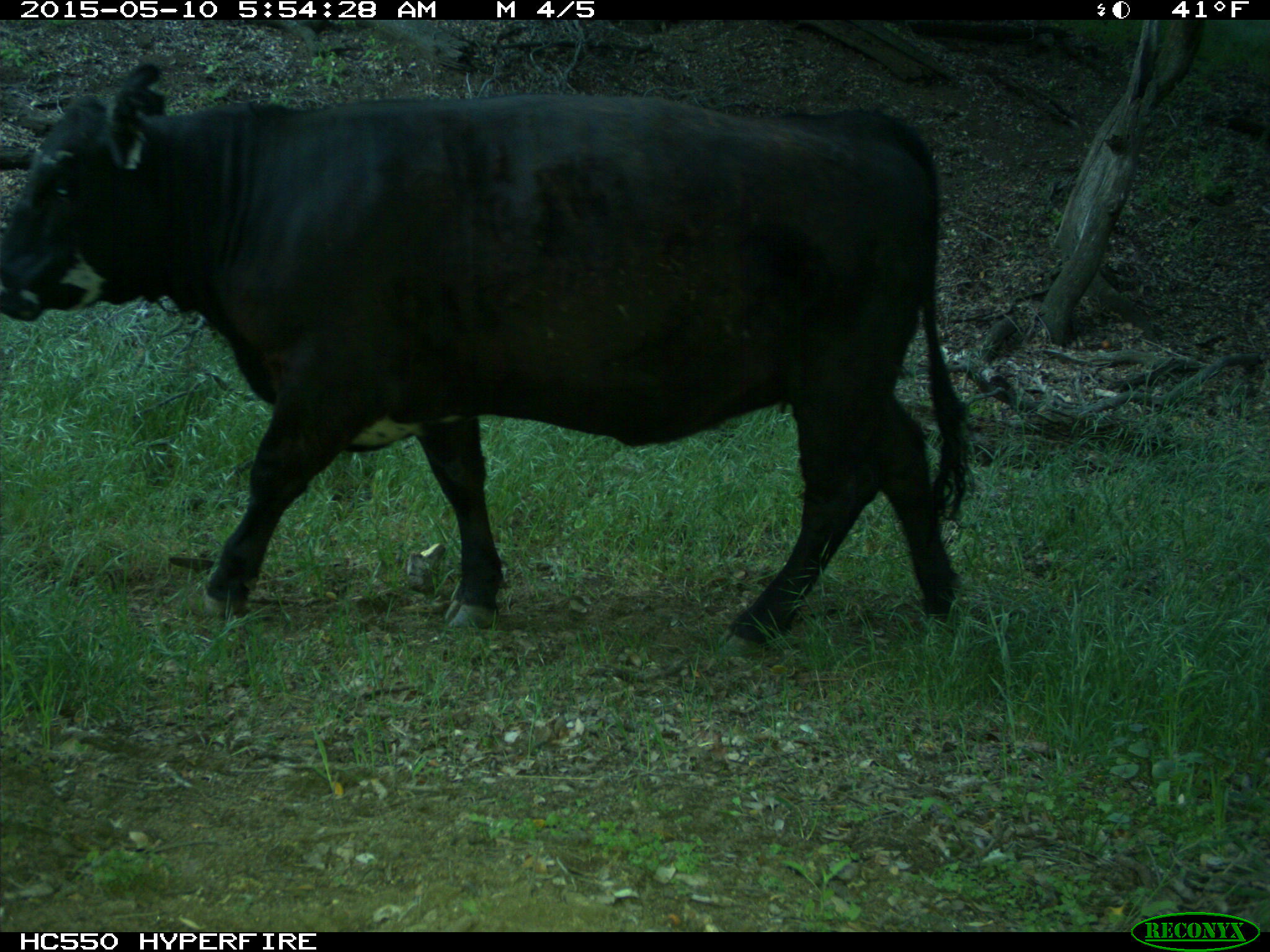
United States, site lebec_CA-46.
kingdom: Animalia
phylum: Chordata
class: Mammalia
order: Artiodactyla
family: Bovidae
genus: Bos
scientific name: Bos taurus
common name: domestic cow